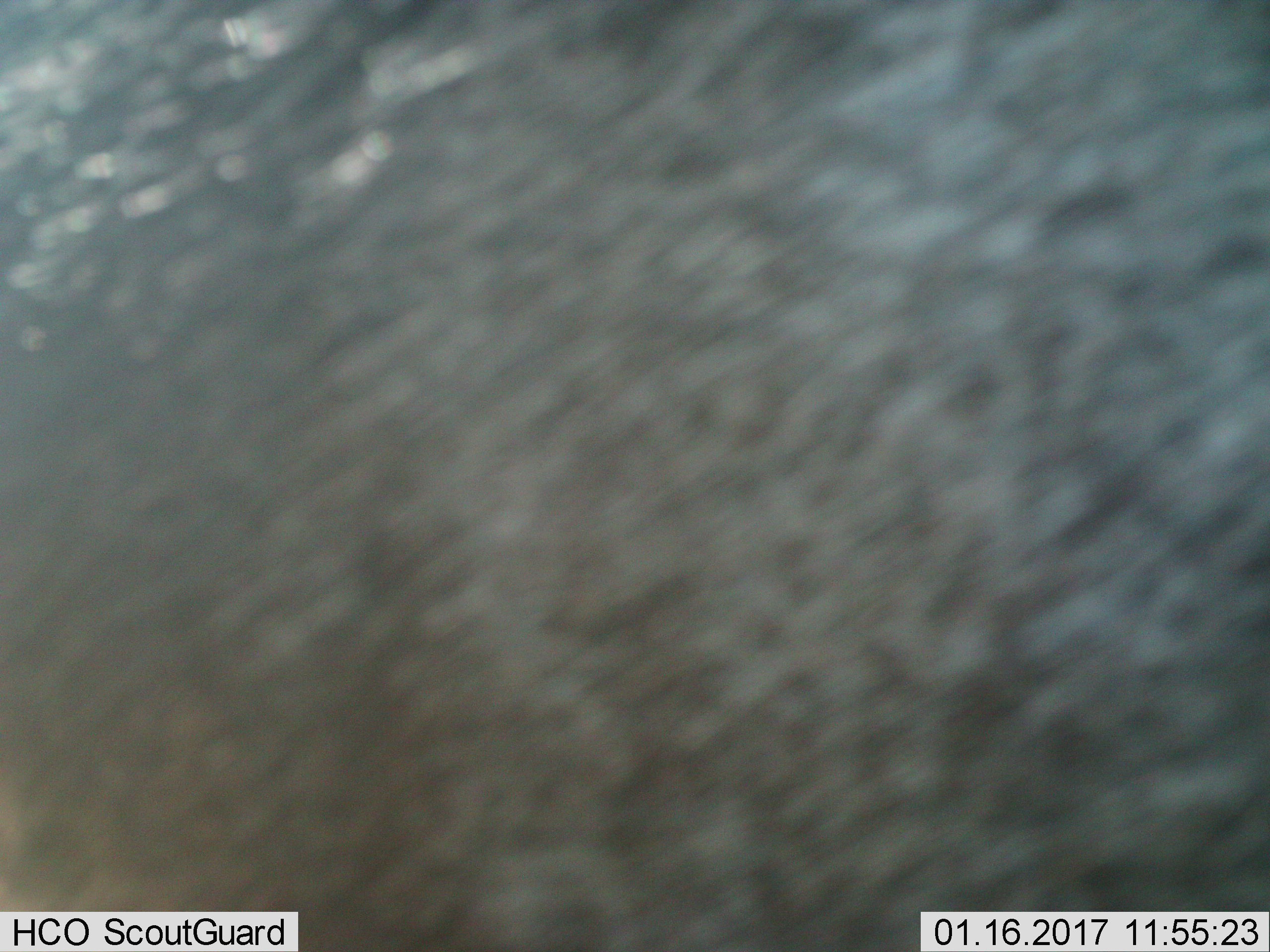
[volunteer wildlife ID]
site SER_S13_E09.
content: unidentified animal